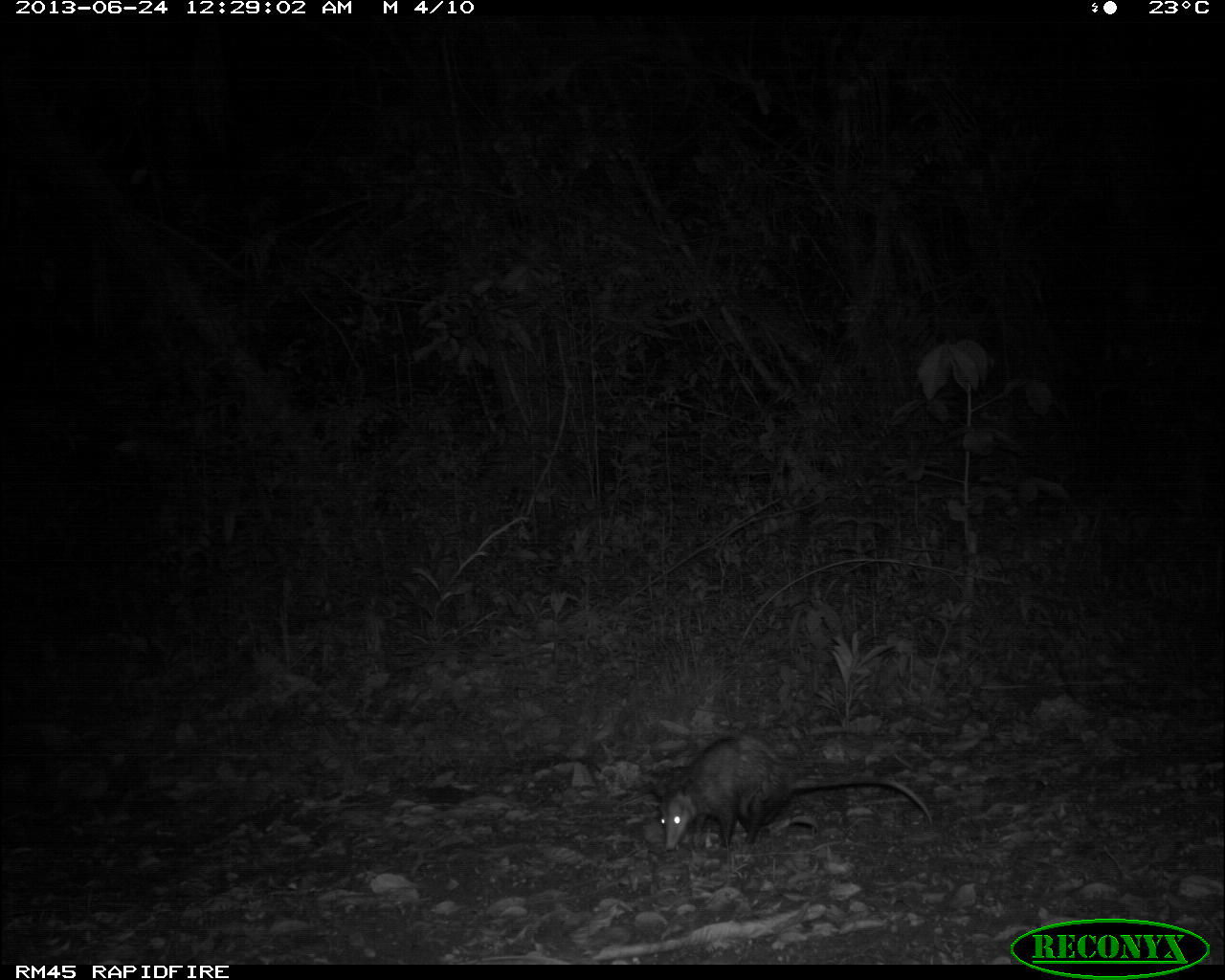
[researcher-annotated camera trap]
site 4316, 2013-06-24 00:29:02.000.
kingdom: Animalia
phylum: Chordata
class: Mammalia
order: Didelphimorphia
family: Didelphidae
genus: Didelphis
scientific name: Didelphis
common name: american opossums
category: didelphis sp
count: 1